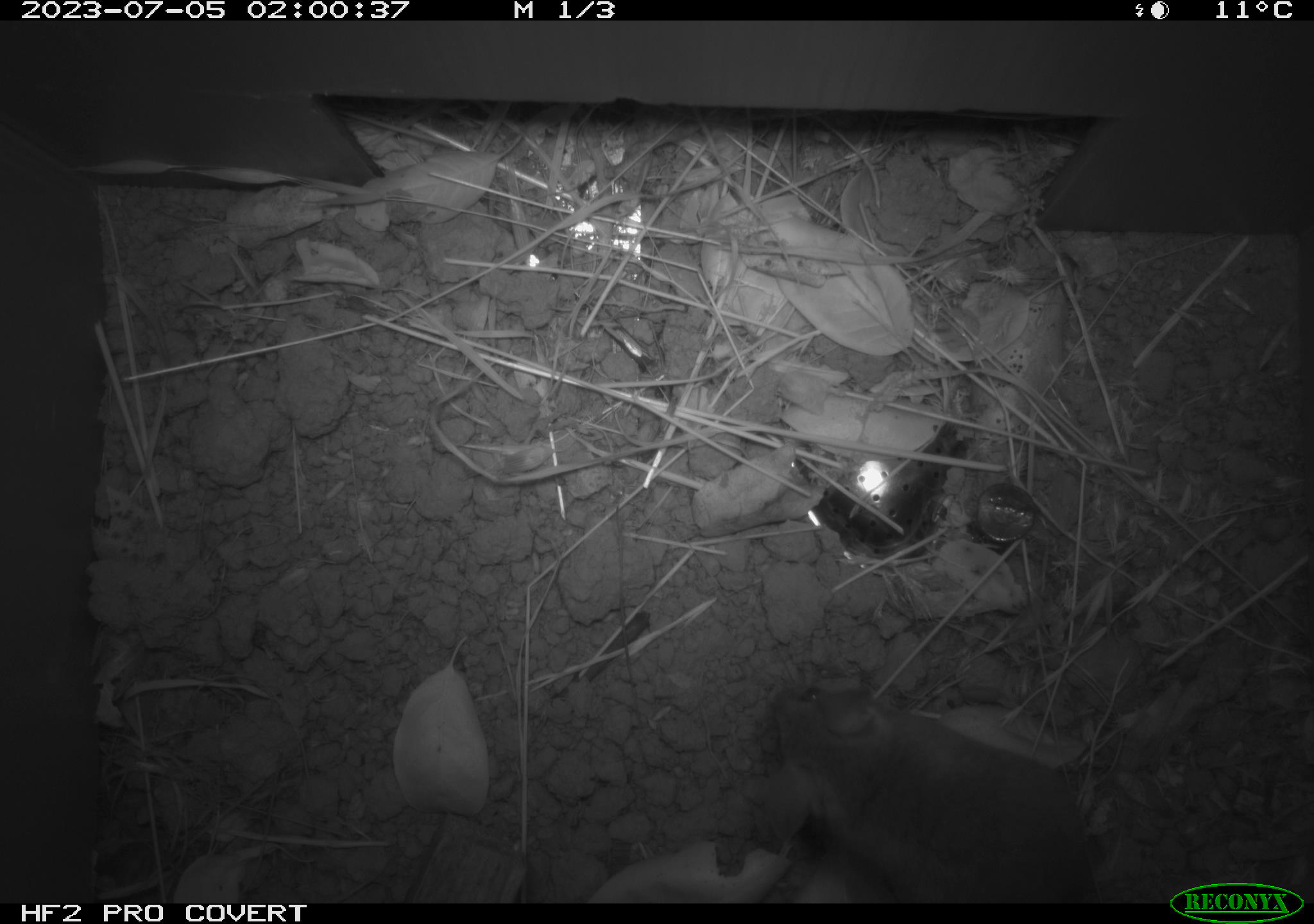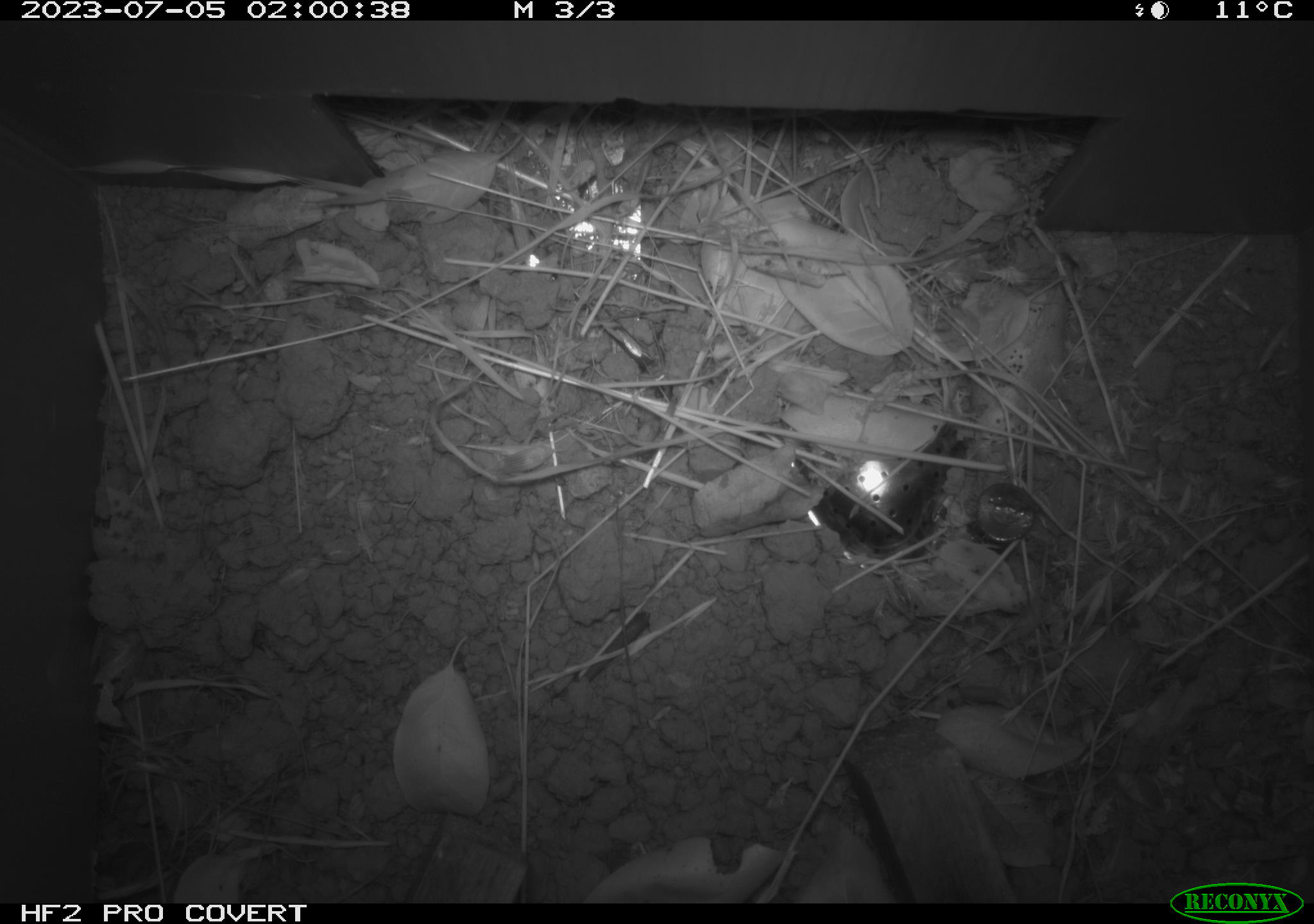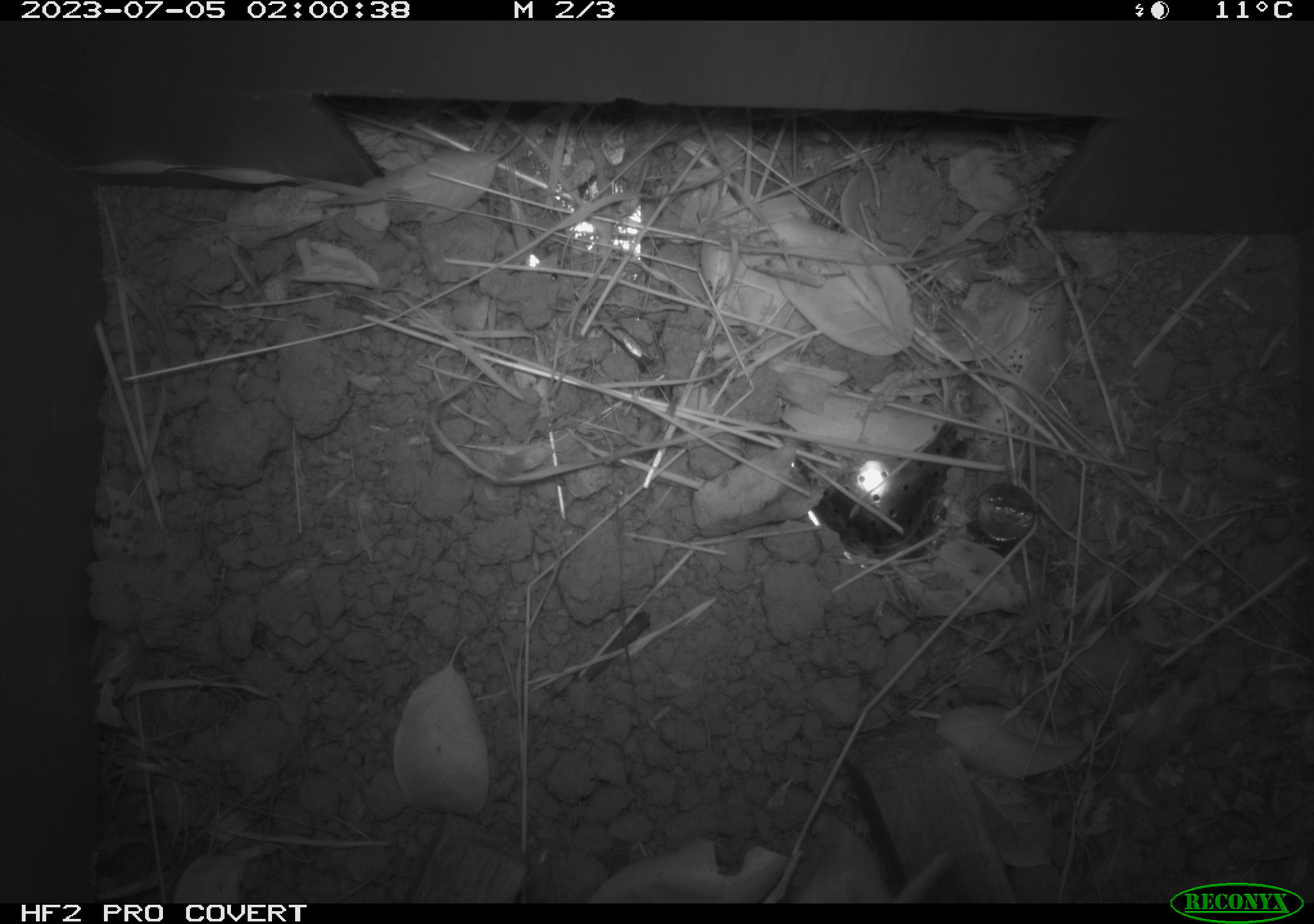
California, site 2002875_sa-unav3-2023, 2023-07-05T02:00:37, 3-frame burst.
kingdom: Animalia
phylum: Chordata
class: Mammalia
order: Rodentia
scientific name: Rodentia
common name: mouse species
Mouse species (Rodentia).